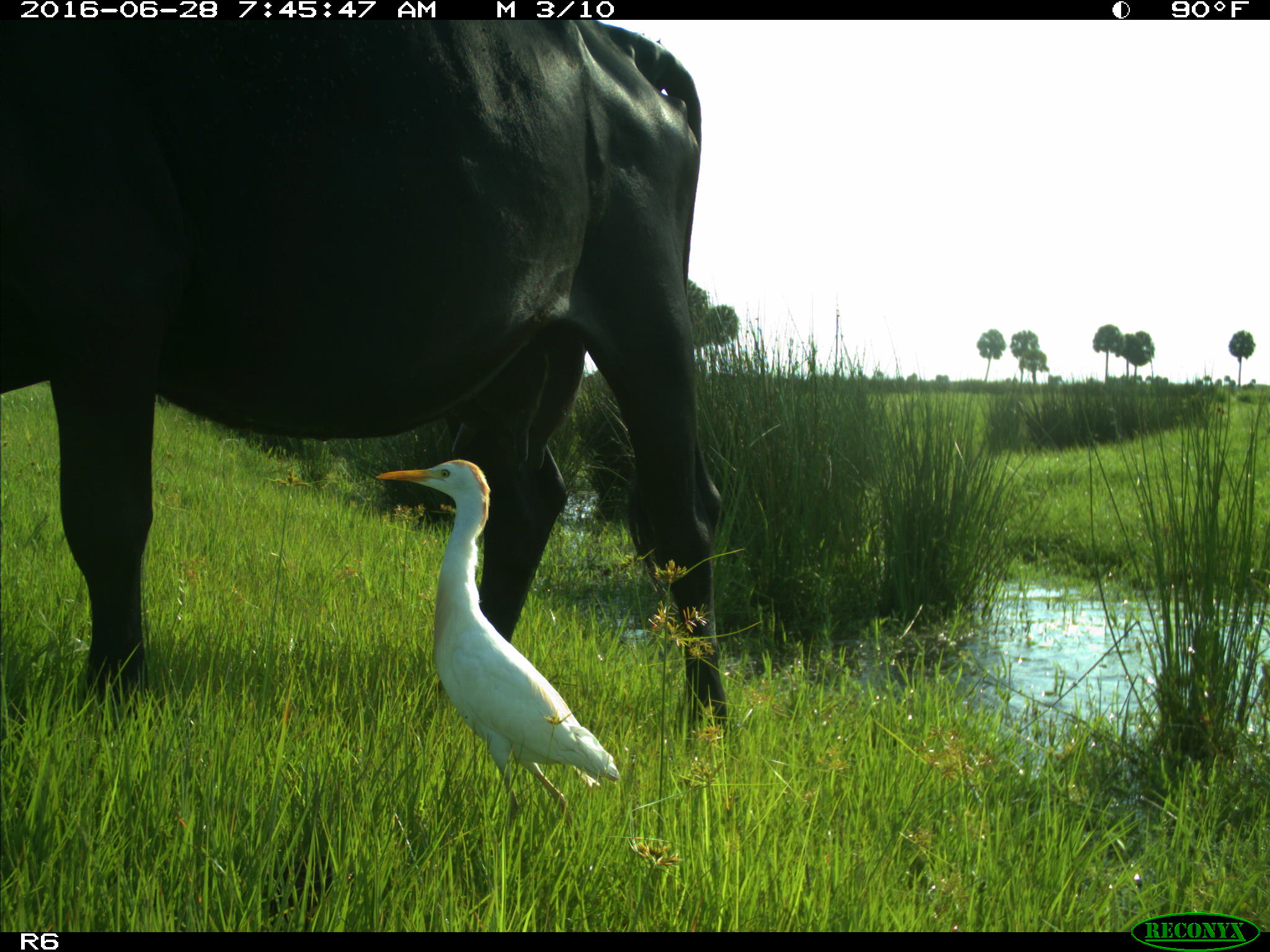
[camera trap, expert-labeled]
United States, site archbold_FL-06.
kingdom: Animalia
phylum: Chordata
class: Mammalia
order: Artiodactyla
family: Bovidae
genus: Bos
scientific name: Bos taurus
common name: domestic cow